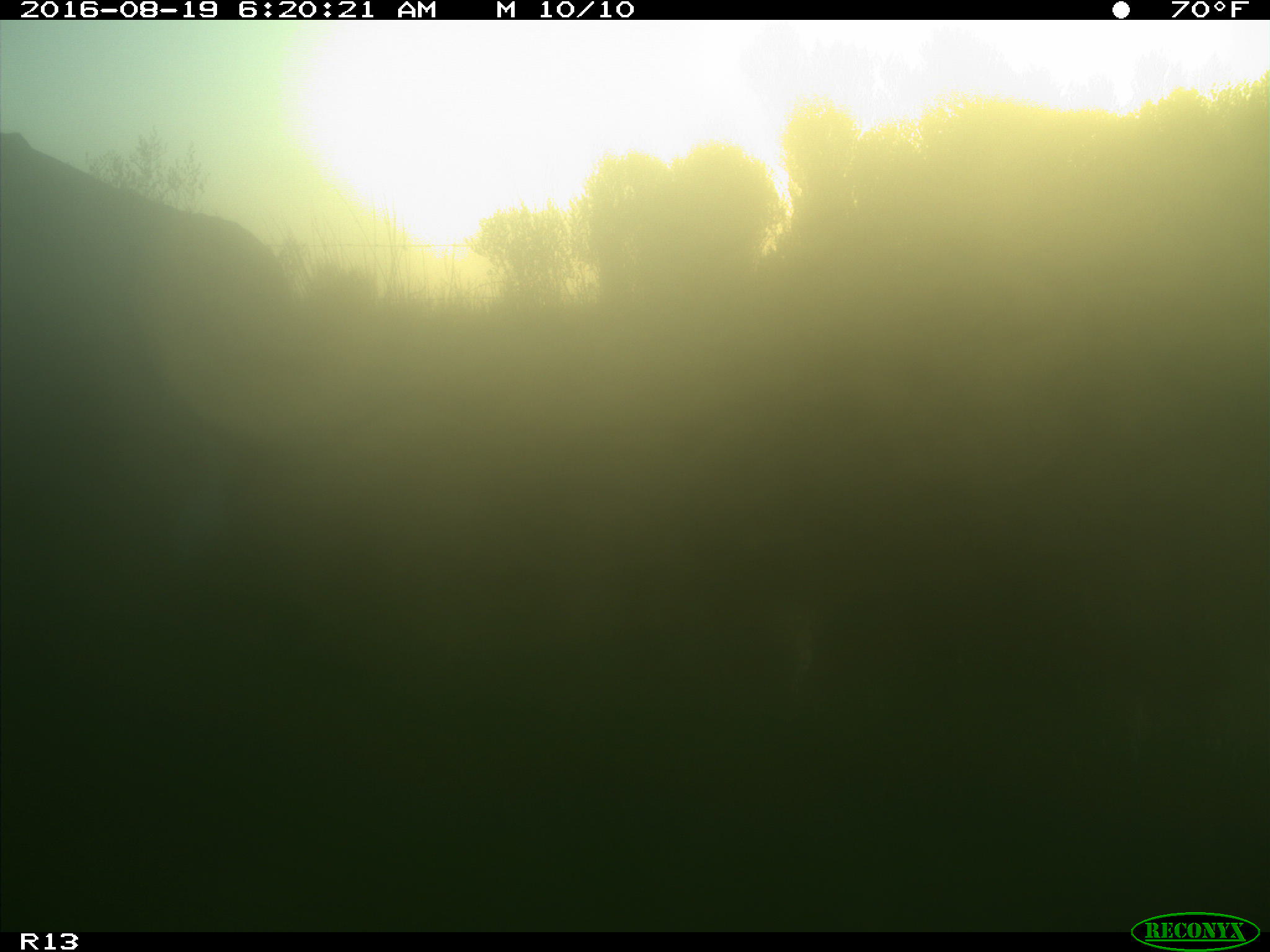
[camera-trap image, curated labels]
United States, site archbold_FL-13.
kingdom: Animalia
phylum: Chordata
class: Mammalia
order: Artiodactyla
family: Bovidae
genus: Bos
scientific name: Bos taurus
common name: domestic cow